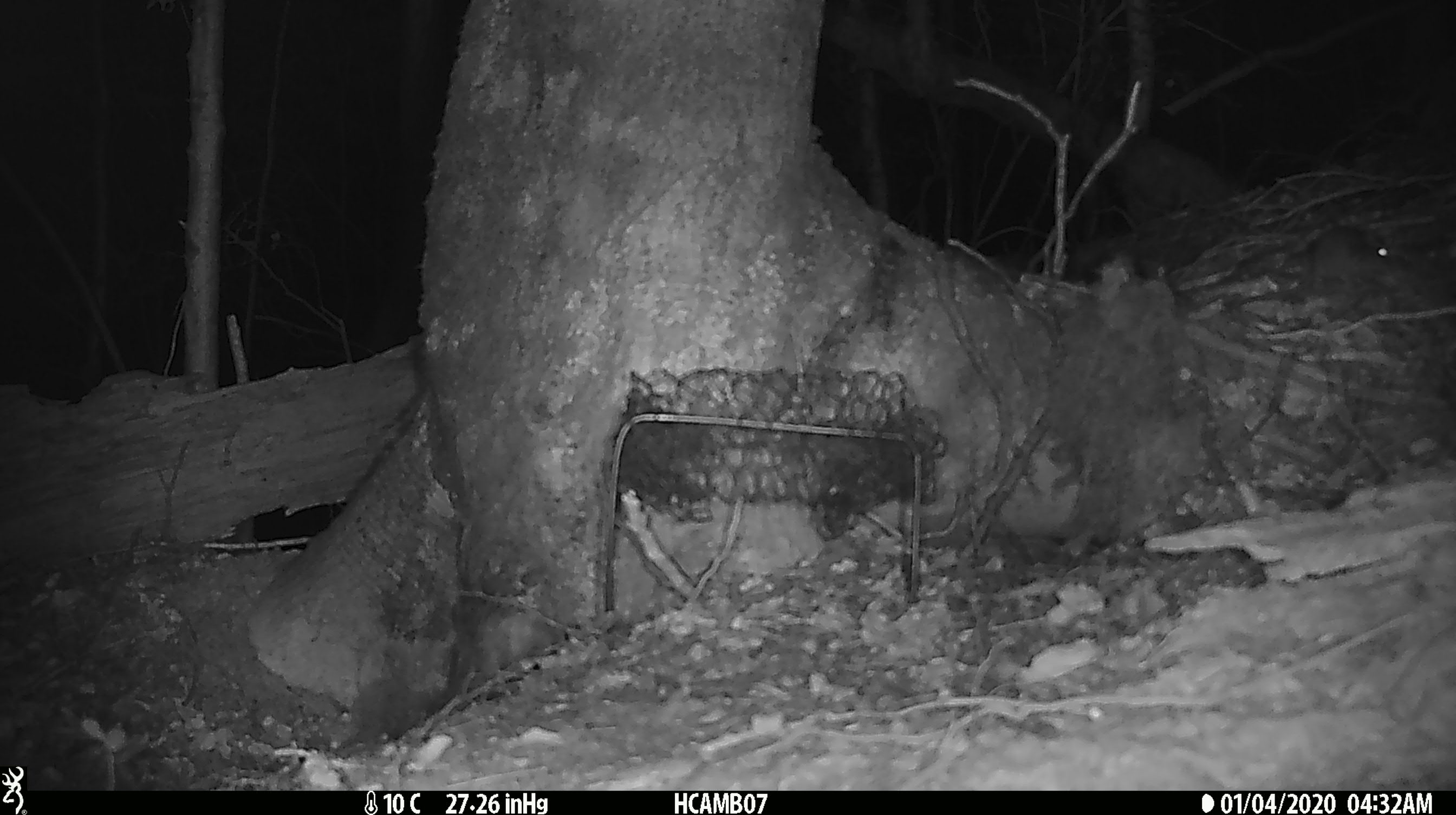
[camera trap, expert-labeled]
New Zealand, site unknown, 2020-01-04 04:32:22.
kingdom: Animalia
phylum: Chordata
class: Mammalia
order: Rodentia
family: Muridae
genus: Mus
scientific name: Mus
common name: mouse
Mouse (Mus).